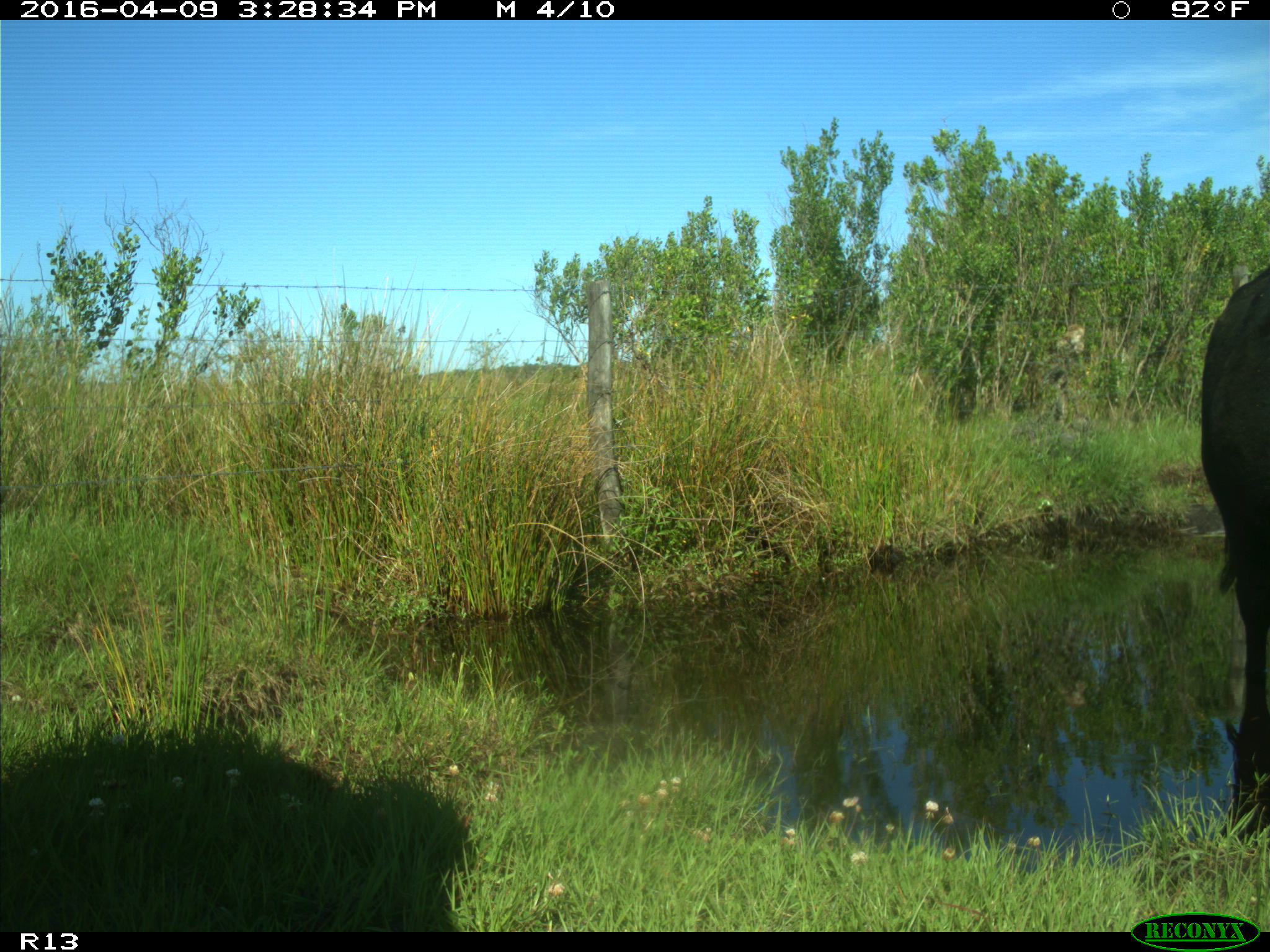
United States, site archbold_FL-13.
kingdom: Animalia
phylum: Chordata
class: Mammalia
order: Artiodactyla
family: Bovidae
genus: Bos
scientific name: Bos taurus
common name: domestic cow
Bos taurus (domestic cow).